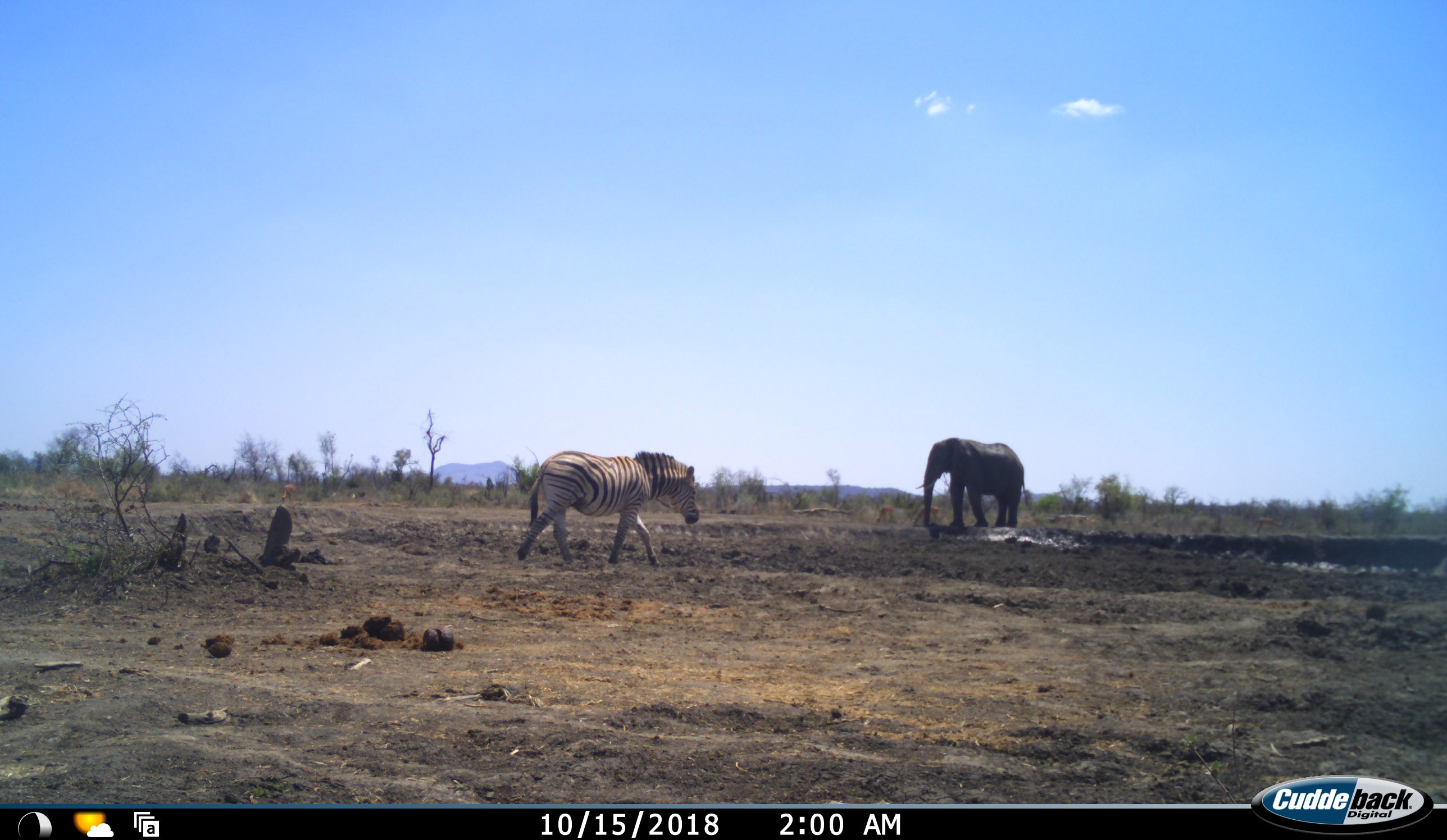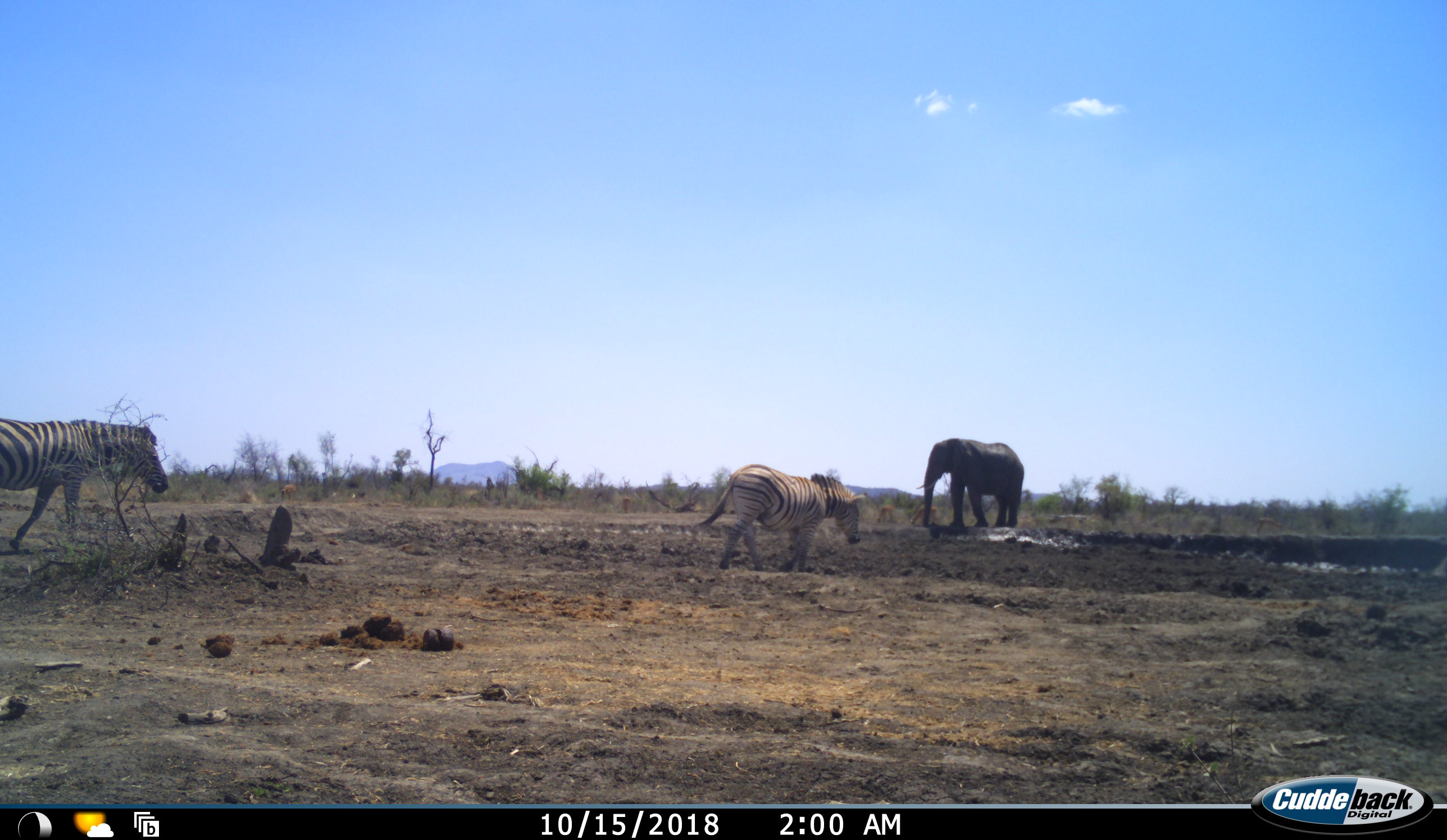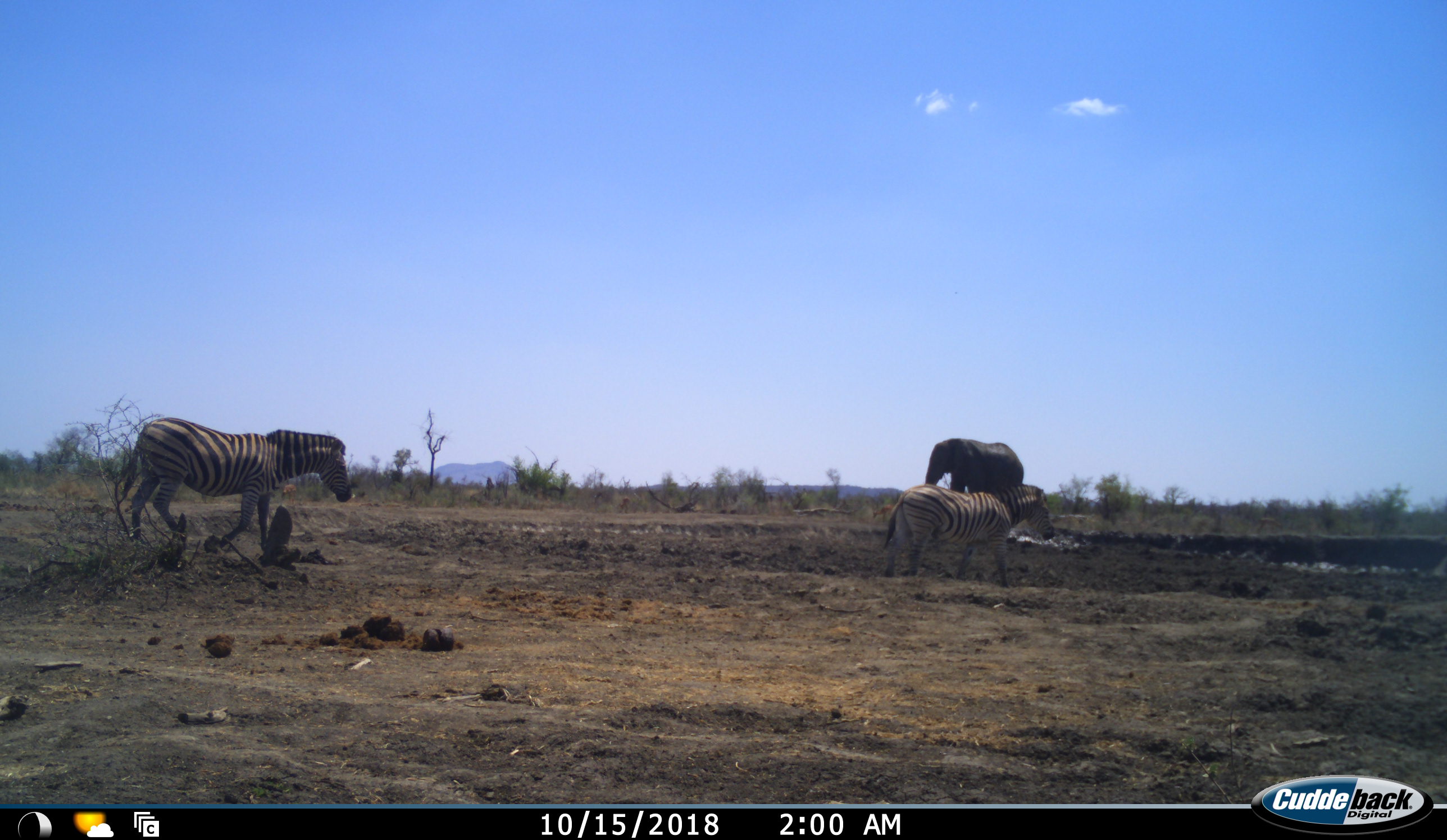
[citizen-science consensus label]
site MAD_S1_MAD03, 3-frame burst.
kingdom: Animalia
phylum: Chordata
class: Mammalia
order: Proboscidea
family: Elephantidae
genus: Loxodonta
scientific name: Loxodonta africana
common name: african bush elephant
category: elephant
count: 1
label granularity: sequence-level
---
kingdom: Animalia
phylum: Chordata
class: Mammalia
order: Perissodactyla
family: Equidae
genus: Equus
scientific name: Equus quagga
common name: plains zebra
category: zebraplains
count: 2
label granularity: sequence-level